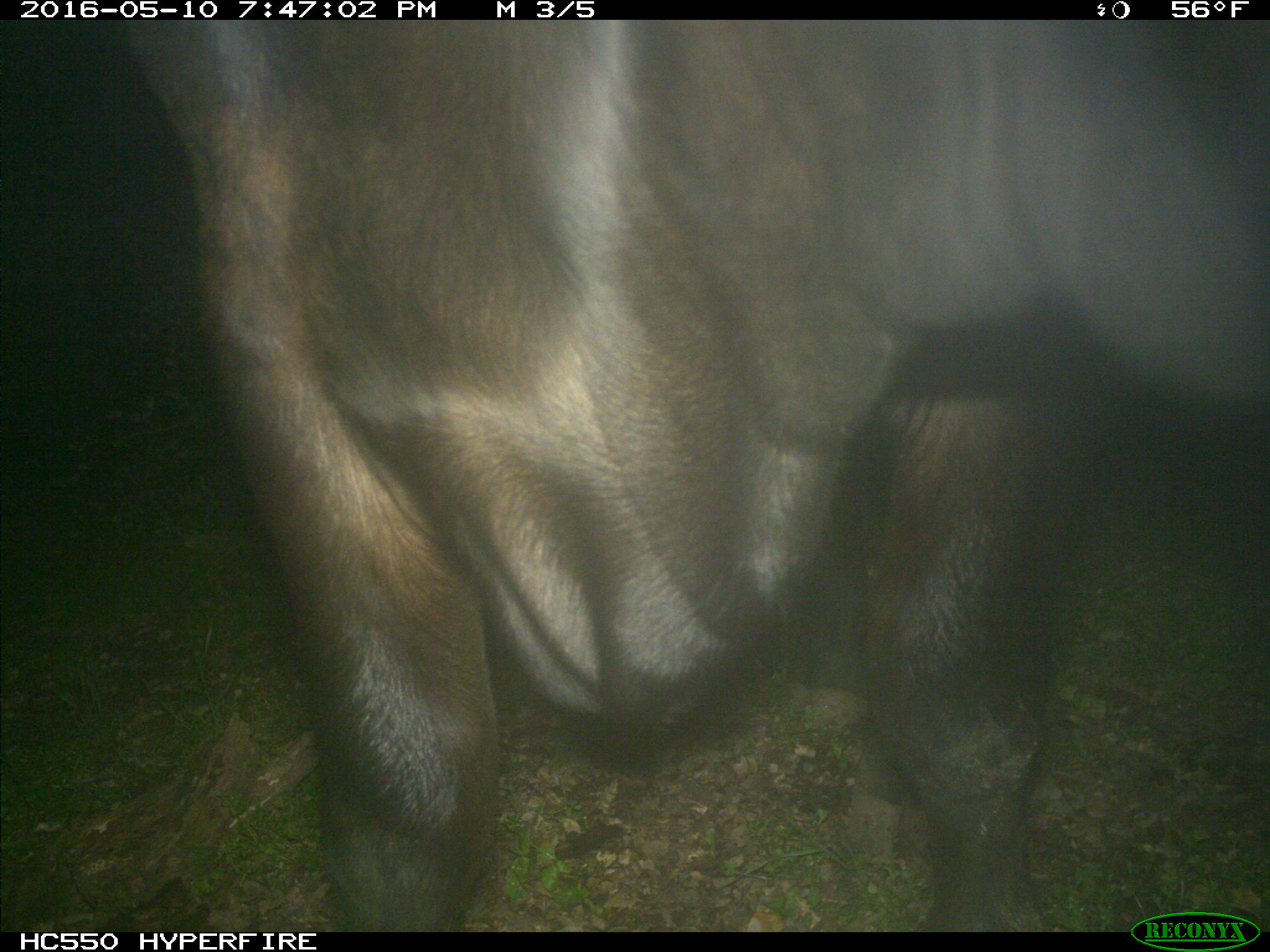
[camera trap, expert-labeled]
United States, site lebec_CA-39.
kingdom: Animalia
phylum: Chordata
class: Mammalia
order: Artiodactyla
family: Bovidae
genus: Bos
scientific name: Bos taurus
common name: domestic cow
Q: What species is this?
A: Bos taurus (domestic cow).